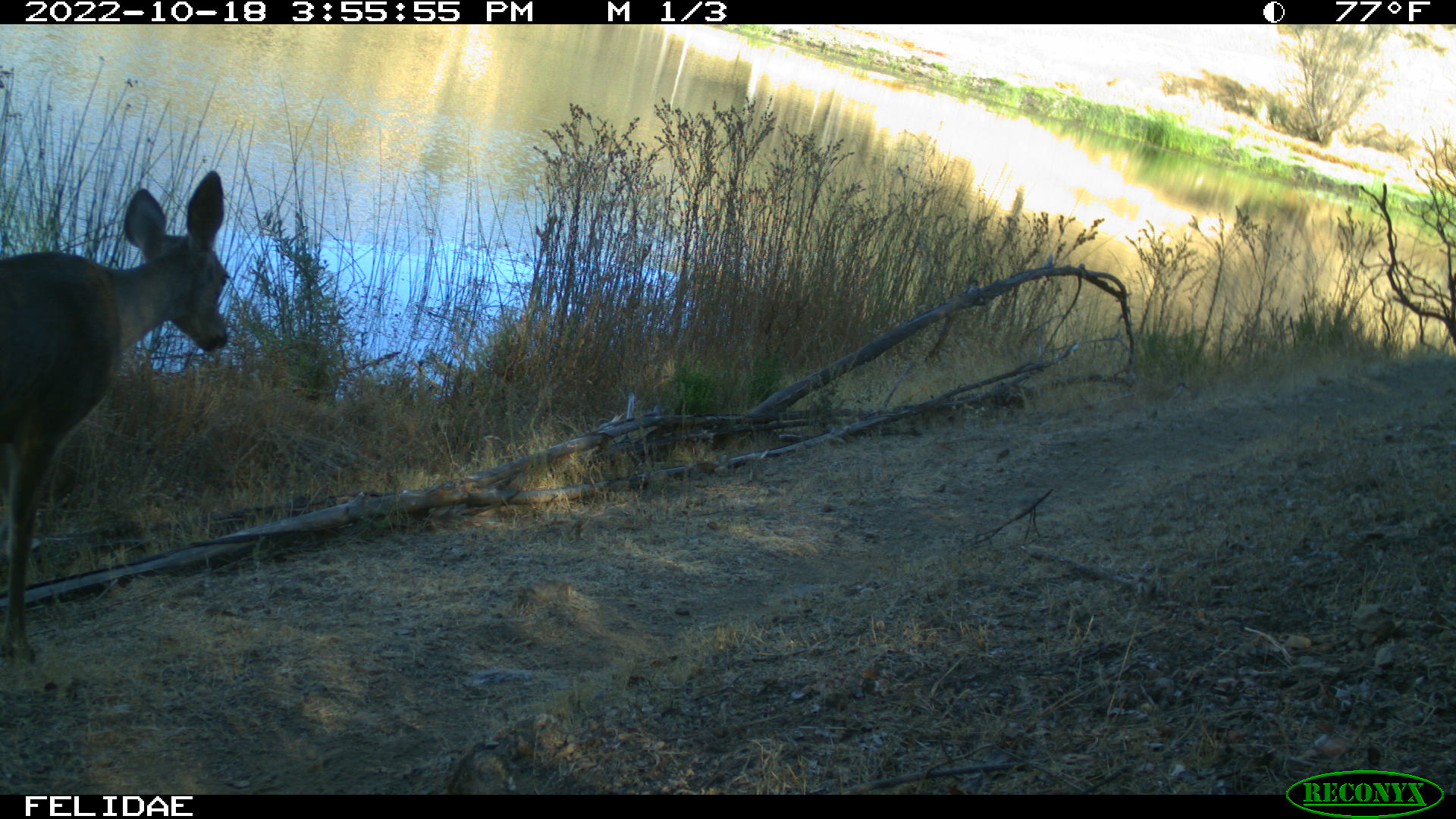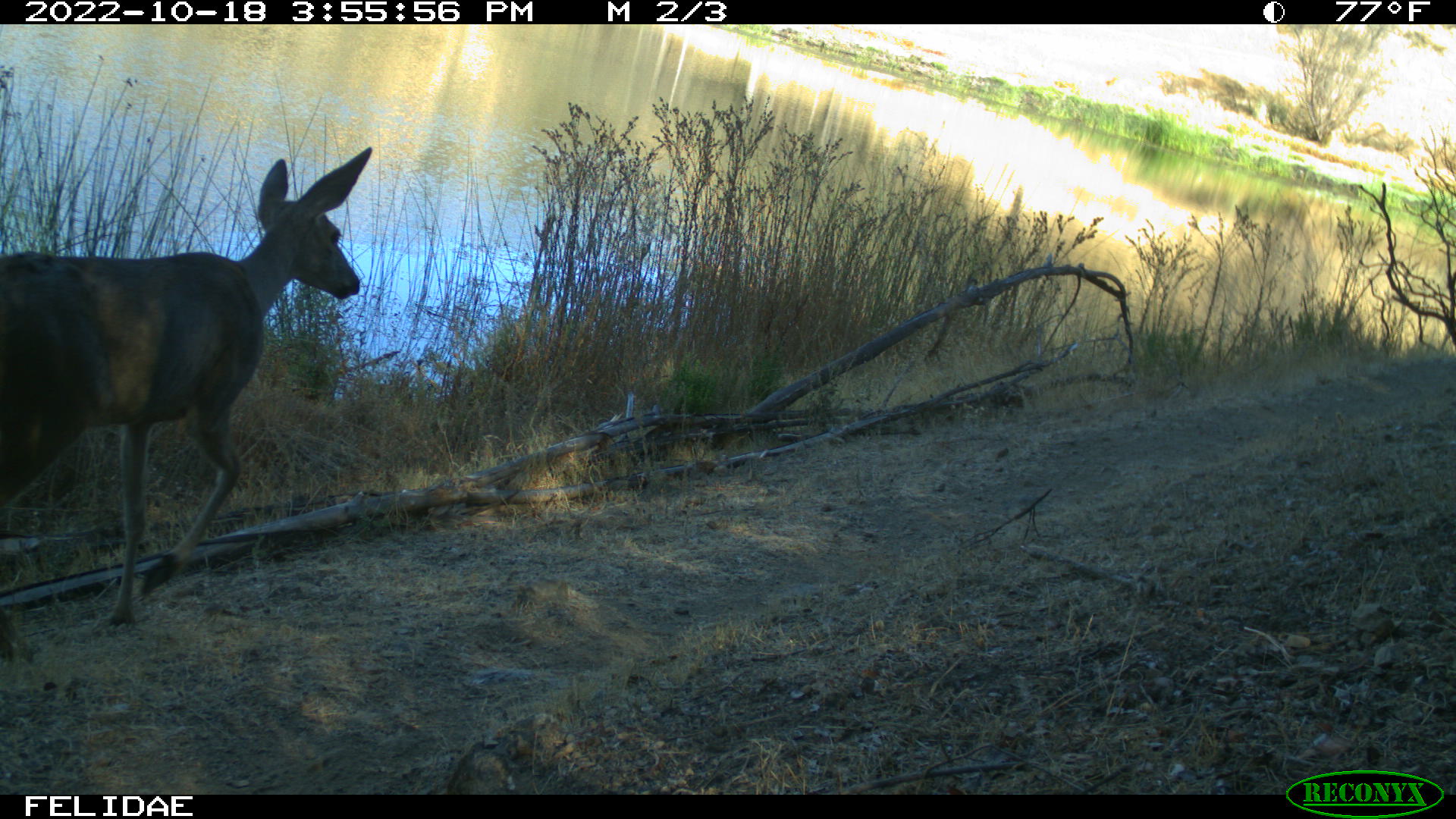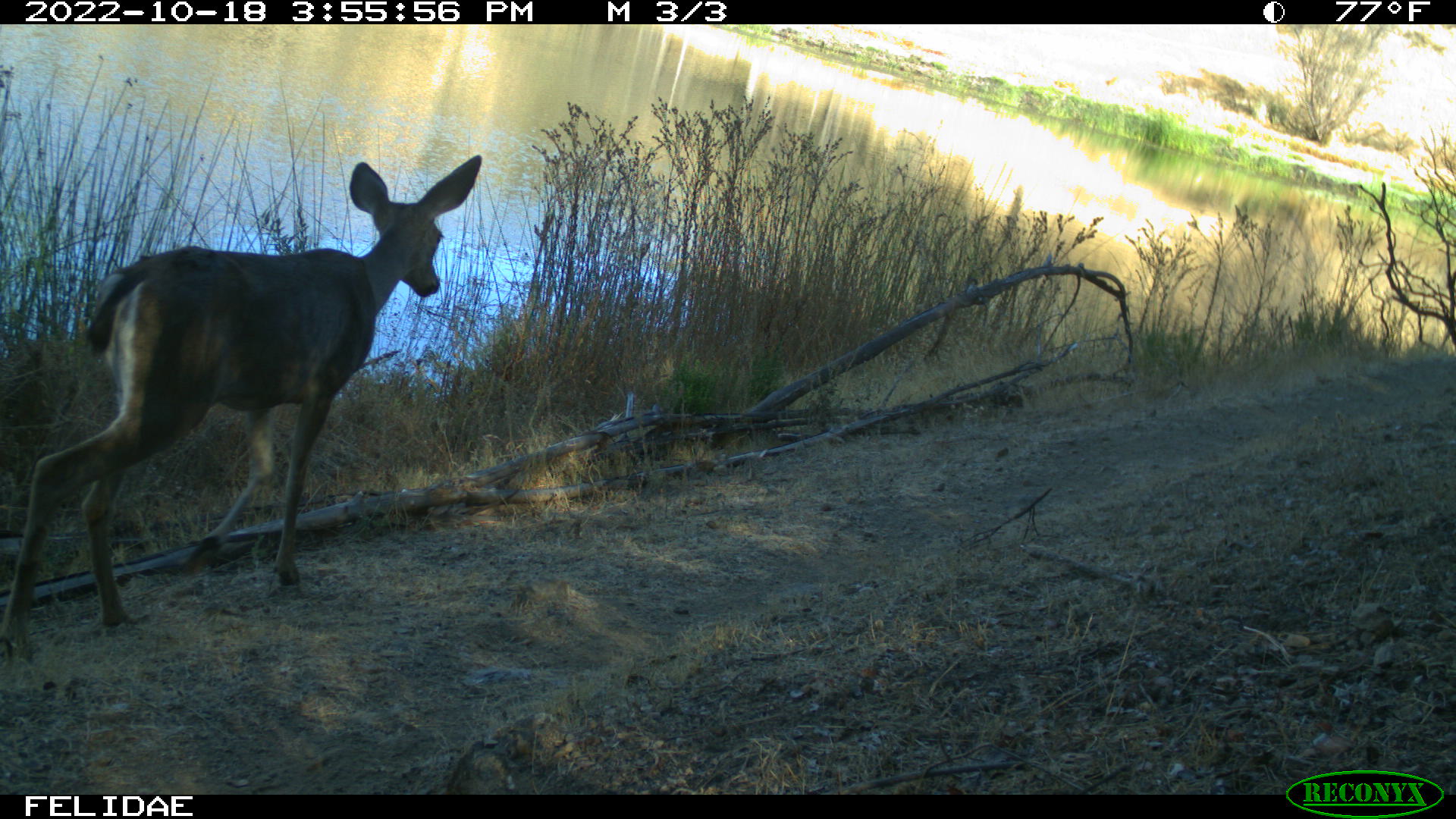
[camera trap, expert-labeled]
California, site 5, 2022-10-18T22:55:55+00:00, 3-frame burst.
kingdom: Animalia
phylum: Chordata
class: Mammalia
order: Artiodactyla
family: Cervidae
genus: Odocoileus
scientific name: Odocoileus hemionus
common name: mule deer